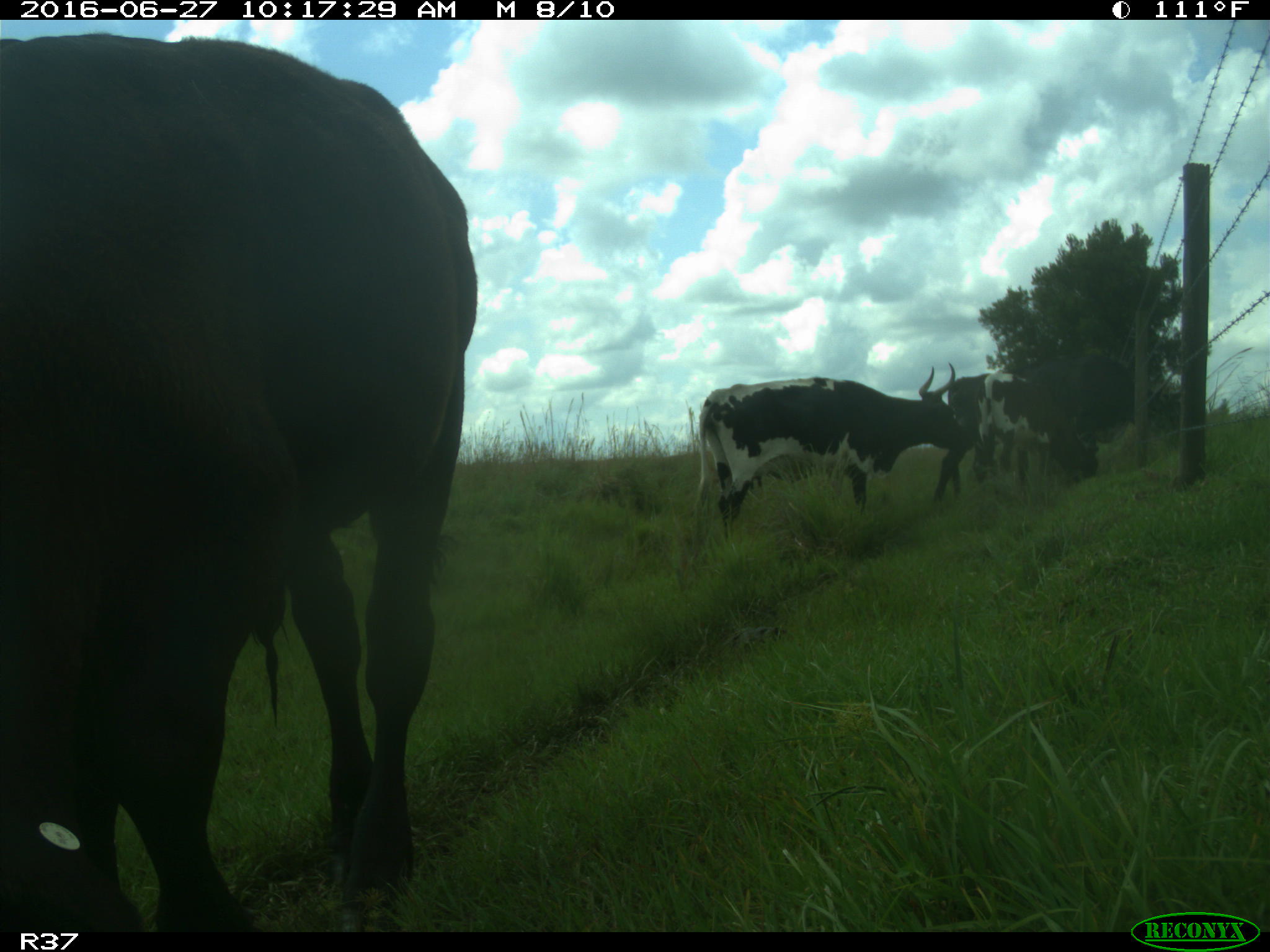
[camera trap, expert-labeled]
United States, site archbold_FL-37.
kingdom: Animalia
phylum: Chordata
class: Mammalia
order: Artiodactyla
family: Bovidae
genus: Bos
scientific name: Bos taurus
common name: domestic cow